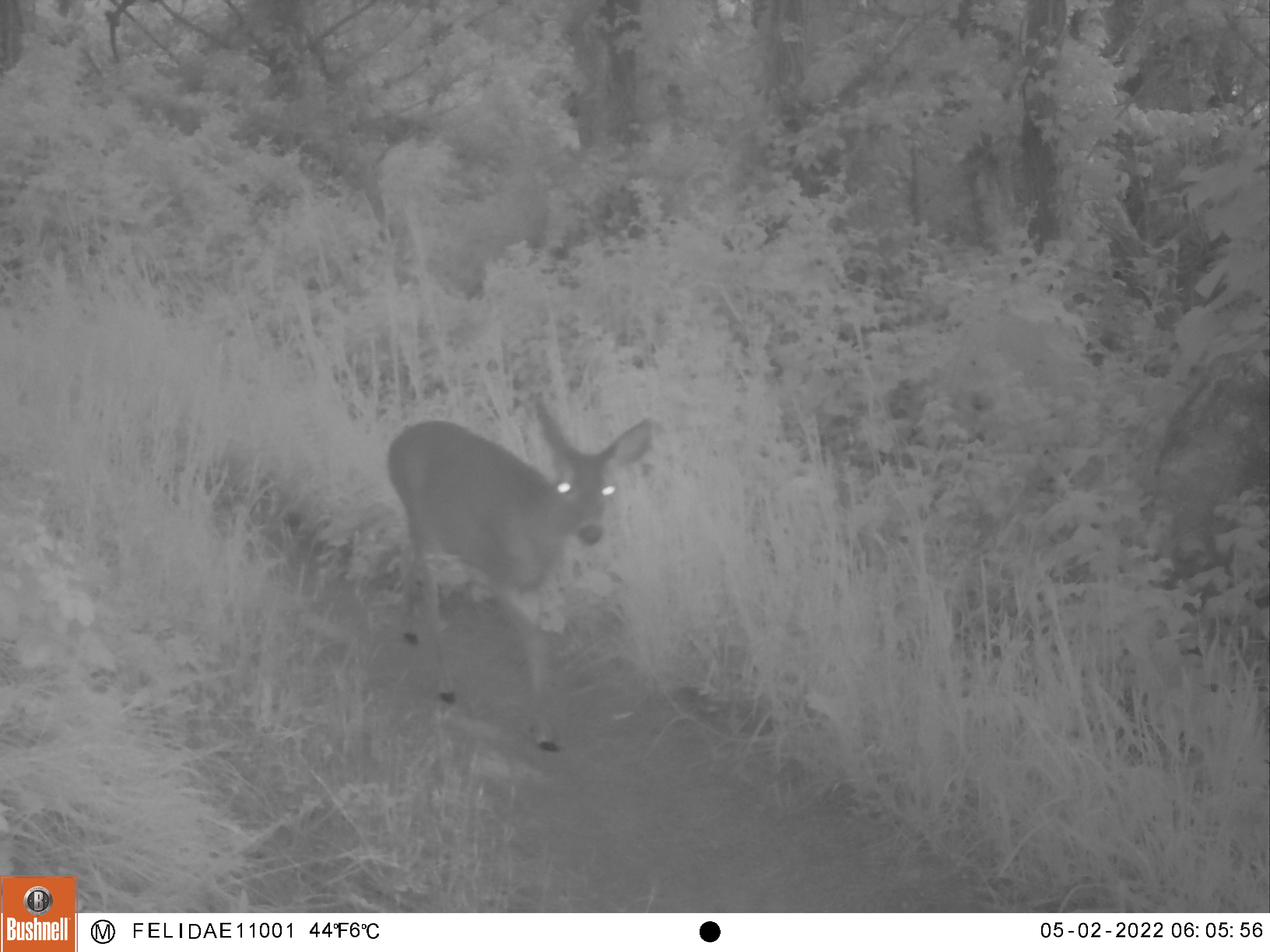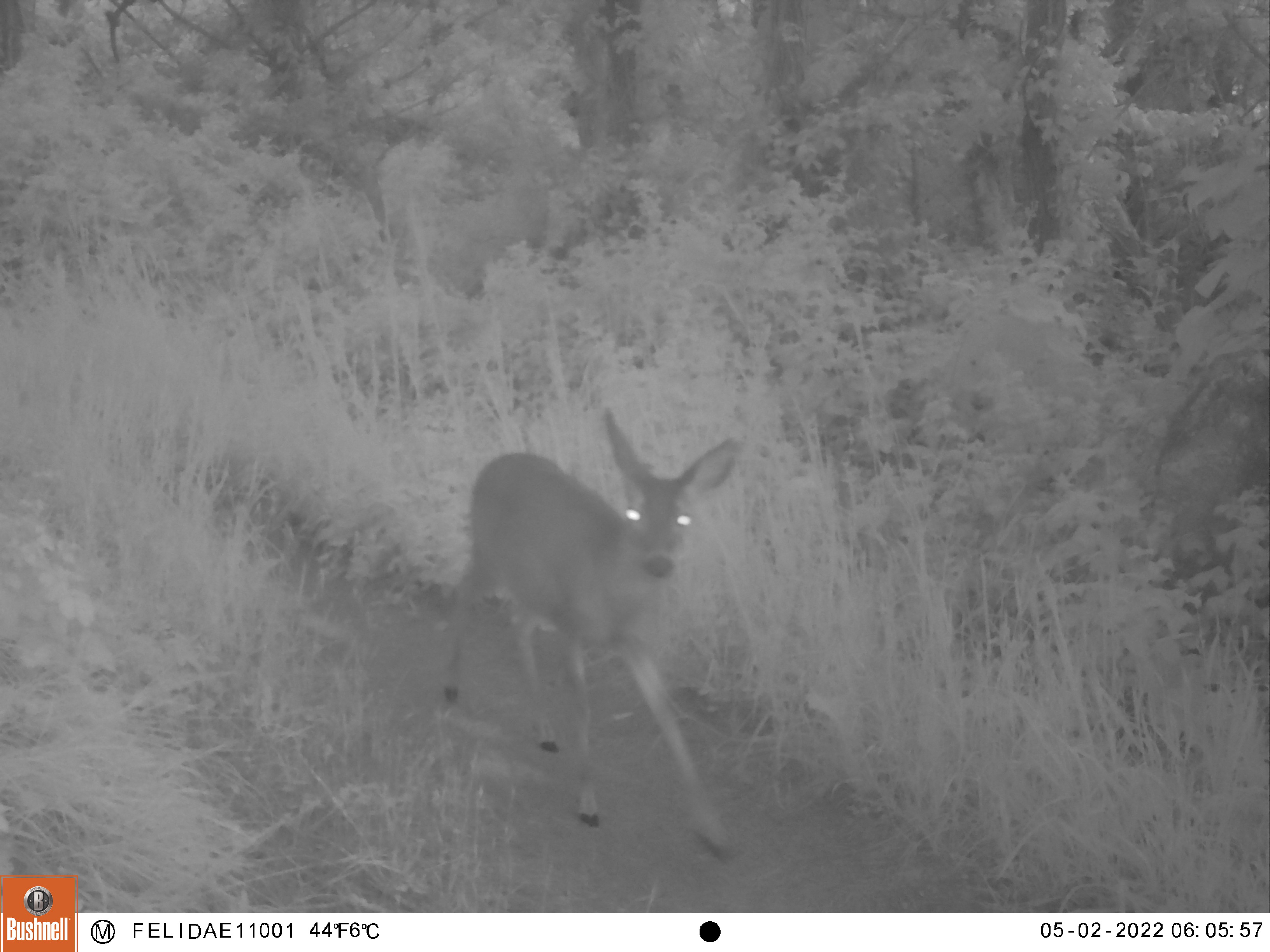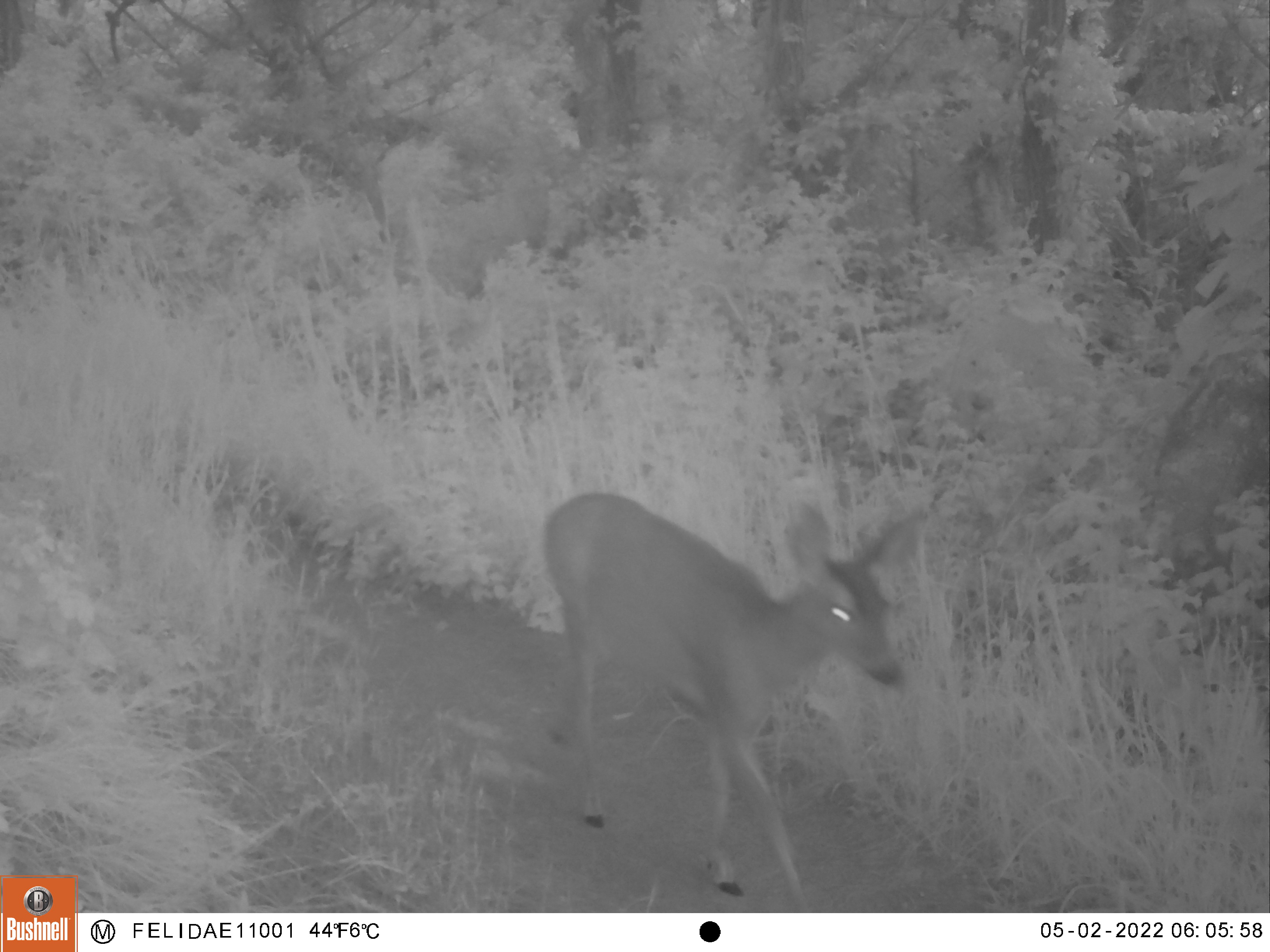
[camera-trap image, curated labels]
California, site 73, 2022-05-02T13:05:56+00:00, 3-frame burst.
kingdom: Animalia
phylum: Chordata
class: Mammalia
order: Artiodactyla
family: Cervidae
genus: Odocoileus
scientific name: Odocoileus hemionus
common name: mule deer